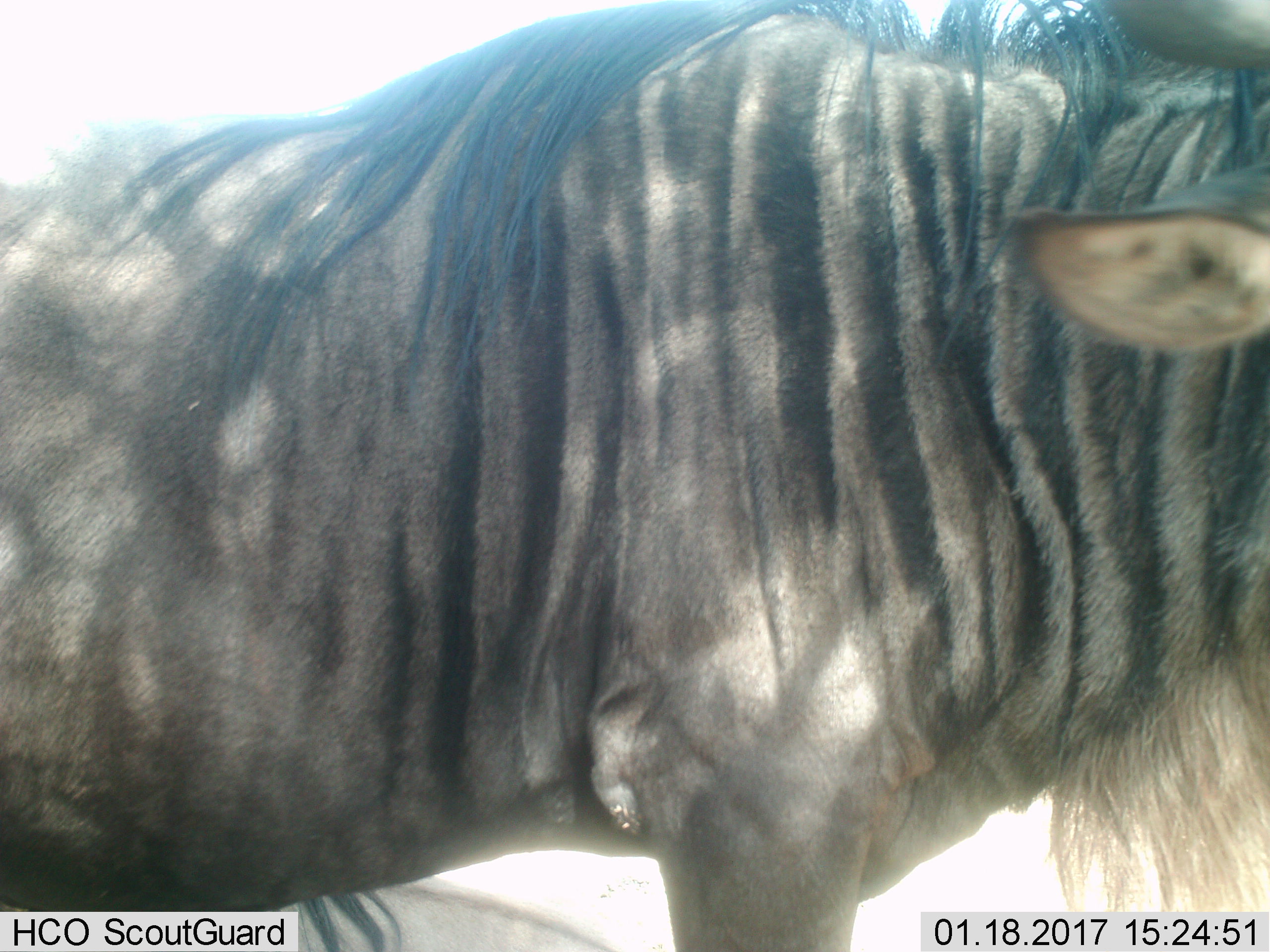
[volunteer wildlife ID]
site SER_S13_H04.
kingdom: Animalia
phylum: Chordata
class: Mammalia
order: Artiodactyla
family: Bovidae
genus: Connochaetes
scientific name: Connochaetes taurinus taurinus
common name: blue wildebeest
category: wildebeestblue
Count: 1.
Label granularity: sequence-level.